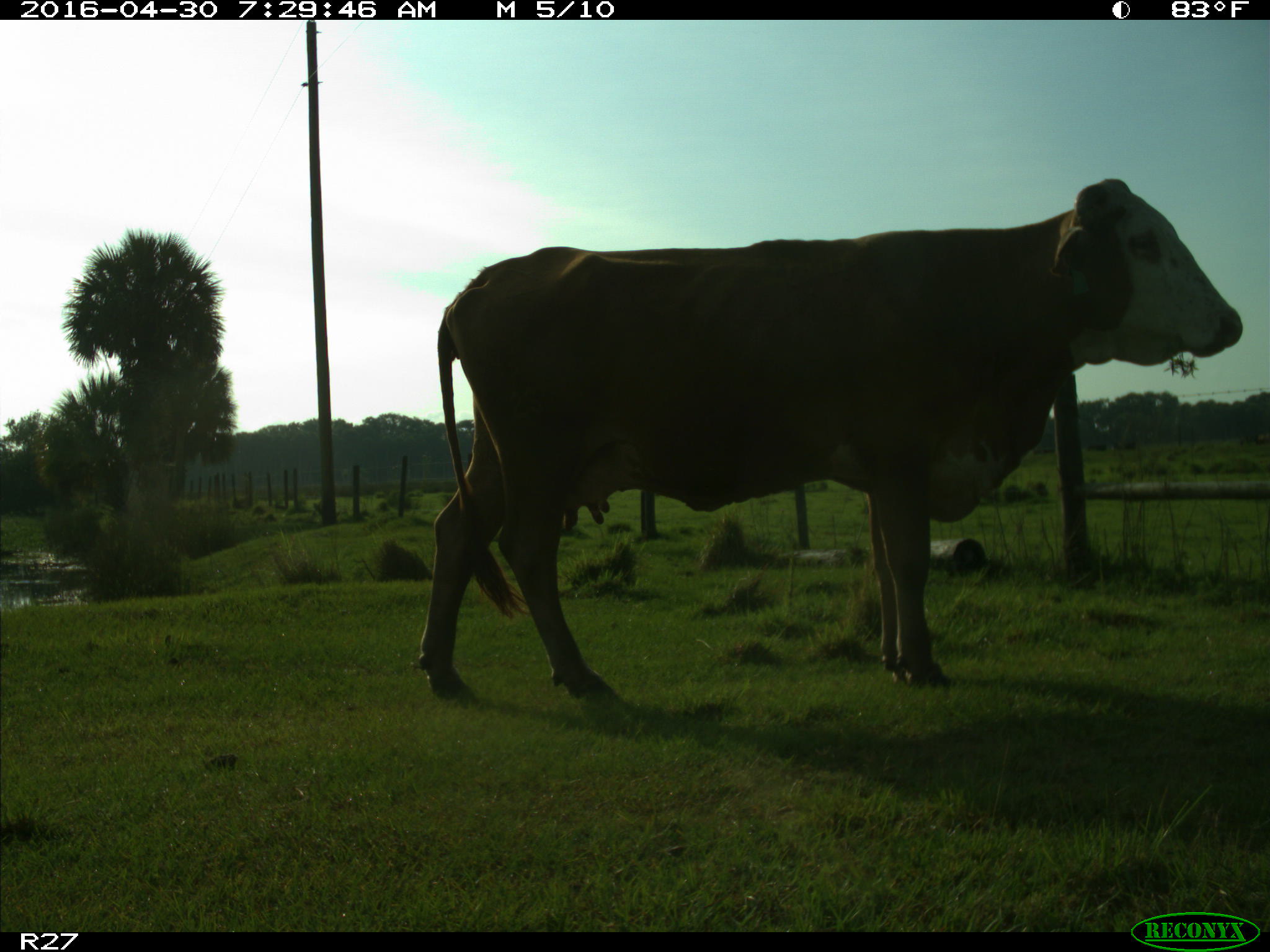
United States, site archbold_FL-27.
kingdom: Animalia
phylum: Chordata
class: Mammalia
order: Artiodactyla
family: Bovidae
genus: Bos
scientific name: Bos taurus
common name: domestic cow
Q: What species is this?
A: Bos taurus (domestic cow).